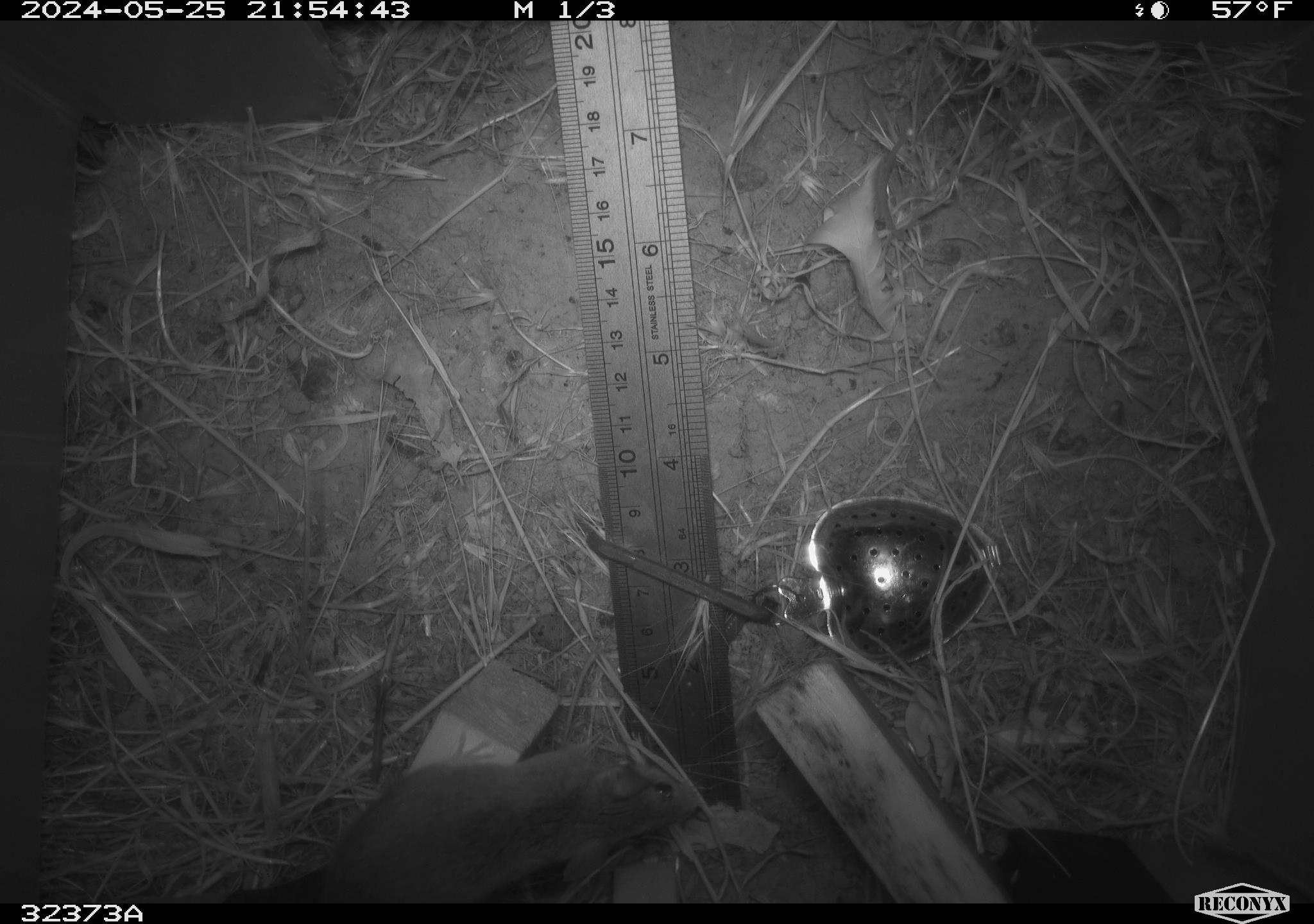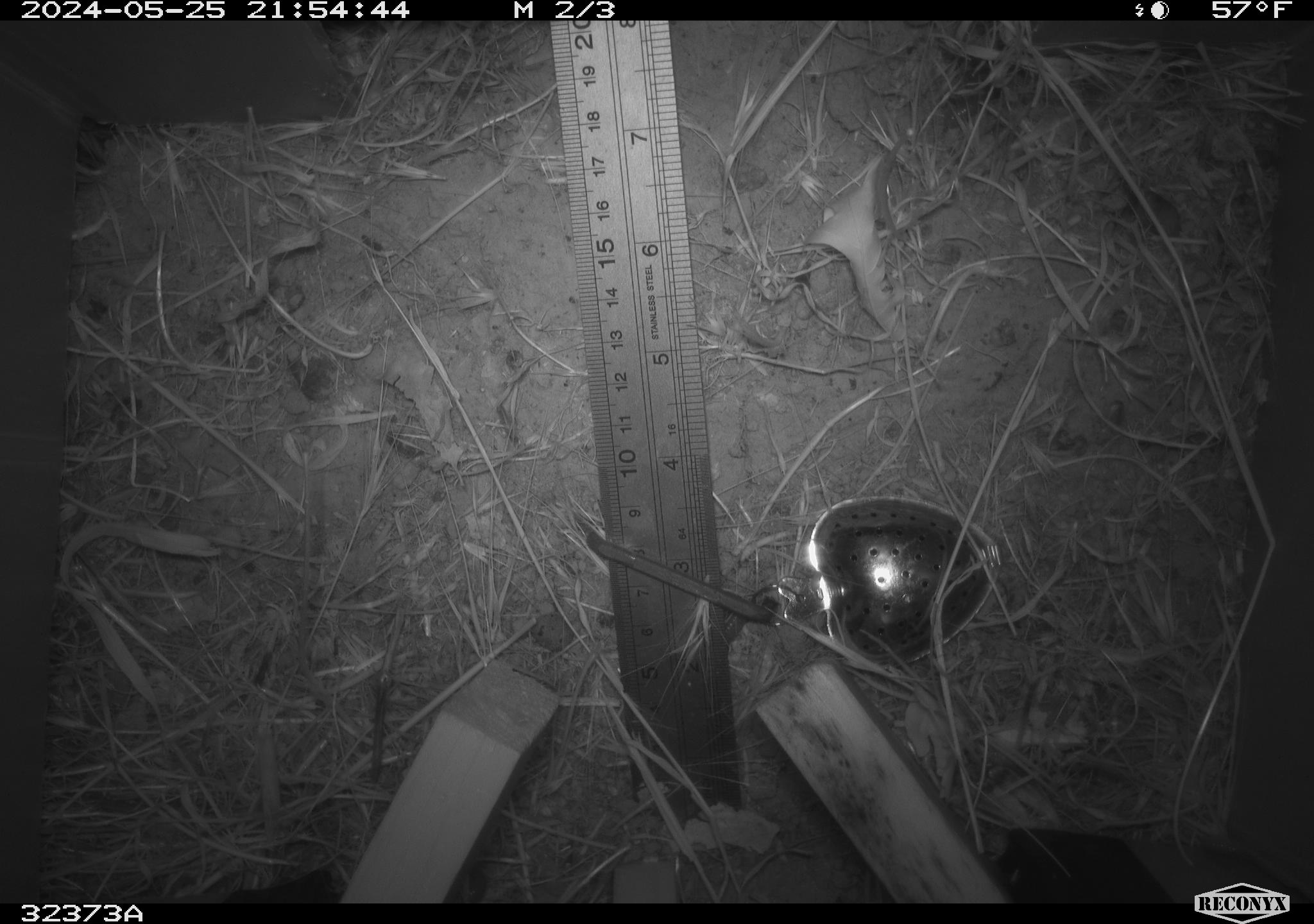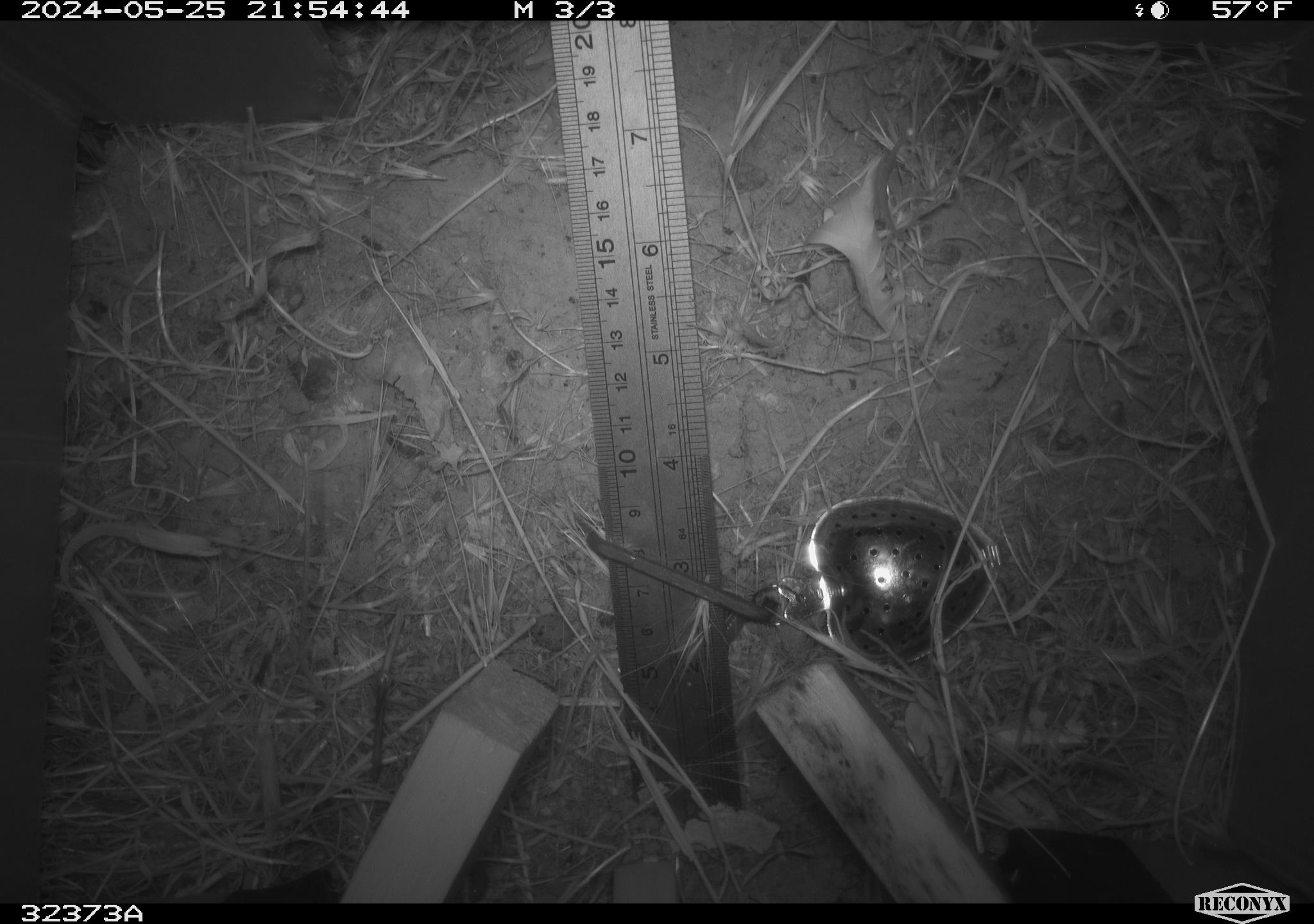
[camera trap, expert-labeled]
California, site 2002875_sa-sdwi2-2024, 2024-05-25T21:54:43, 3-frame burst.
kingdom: Animalia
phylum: Chordata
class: Mammalia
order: Rodentia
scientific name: Rodentia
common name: mouse species